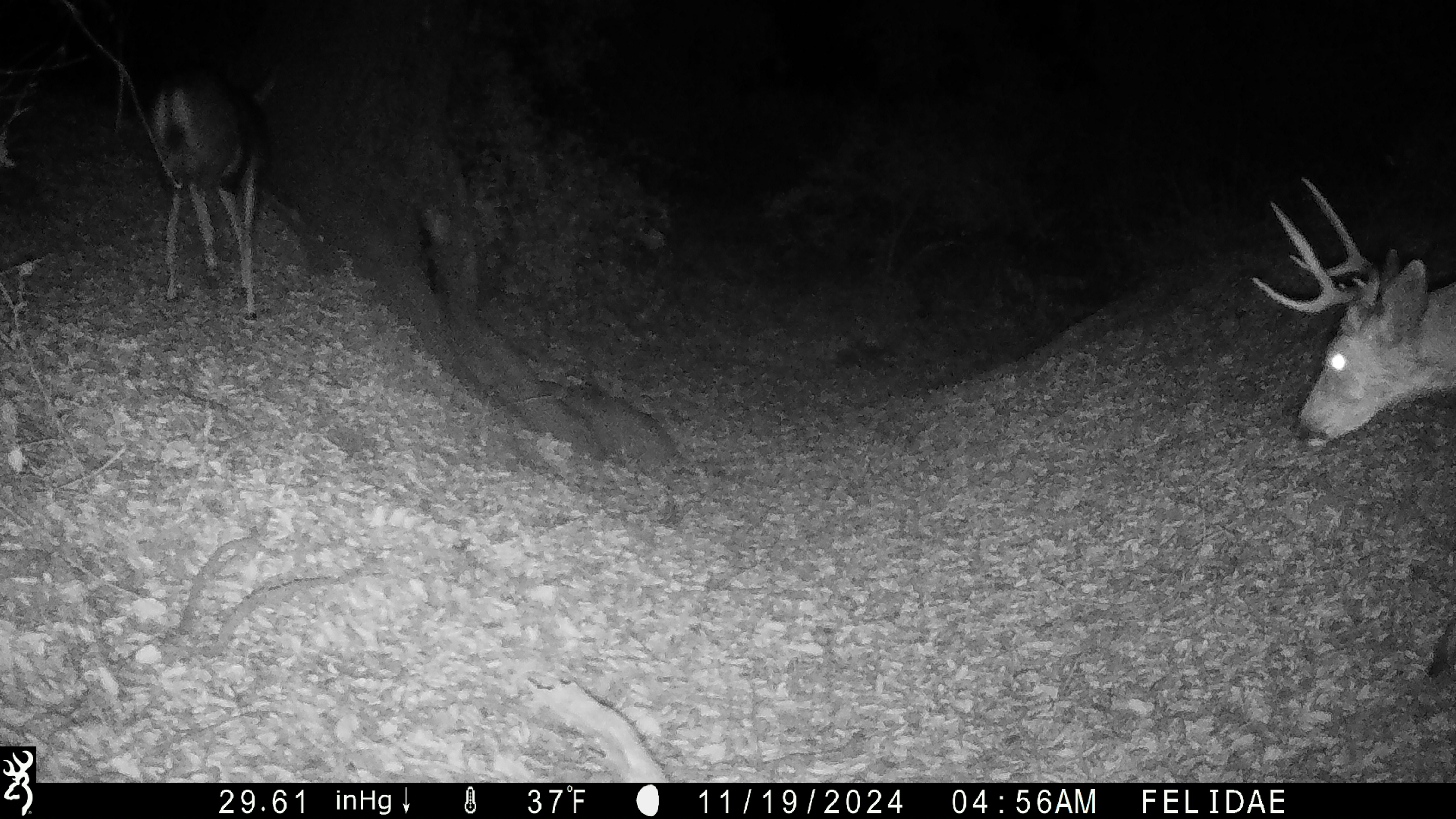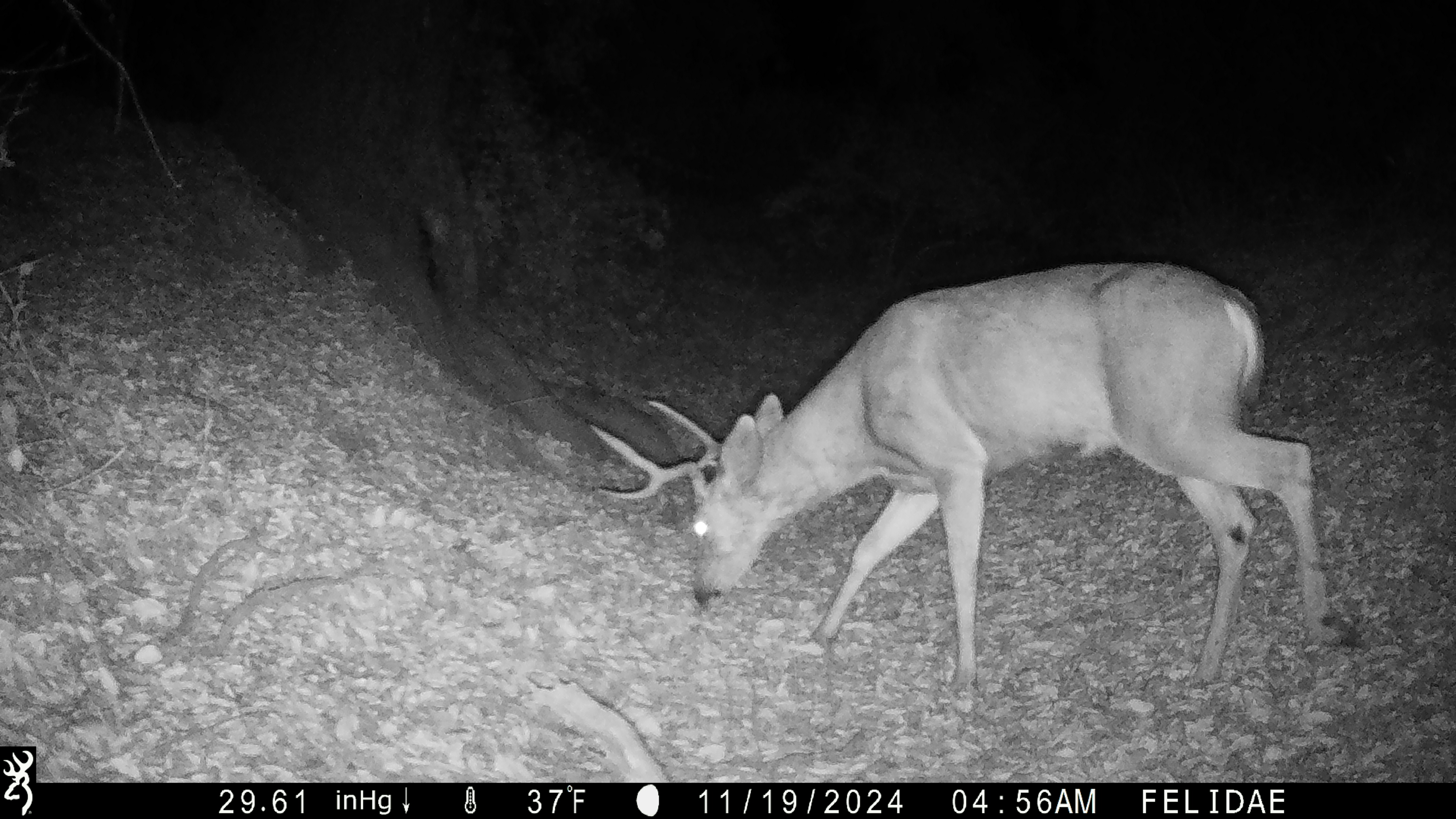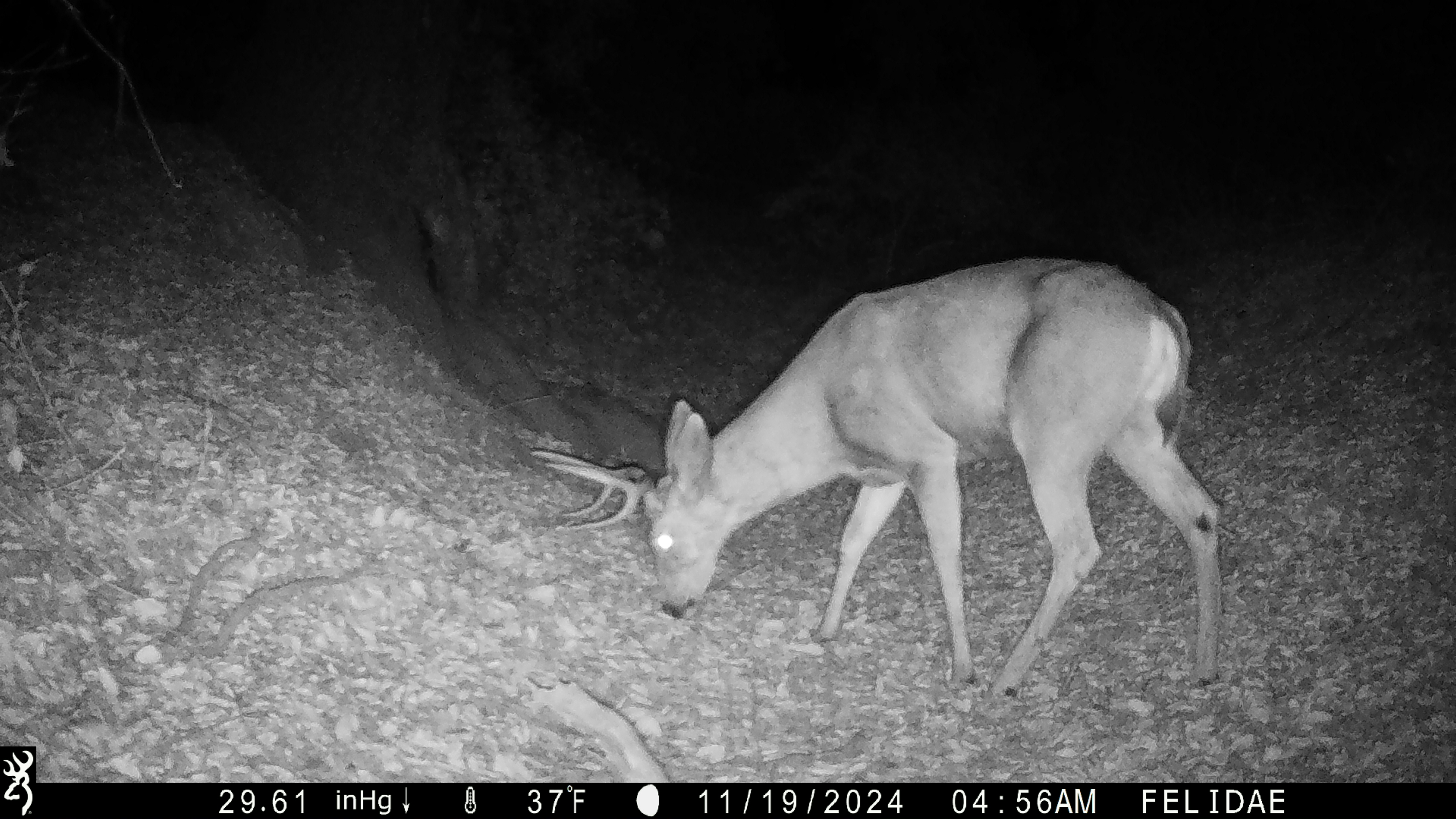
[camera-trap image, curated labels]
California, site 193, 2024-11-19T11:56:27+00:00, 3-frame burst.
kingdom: Animalia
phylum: Chordata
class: Mammalia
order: Artiodactyla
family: Cervidae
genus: Odocoileus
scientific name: Odocoileus hemionus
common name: mule deer